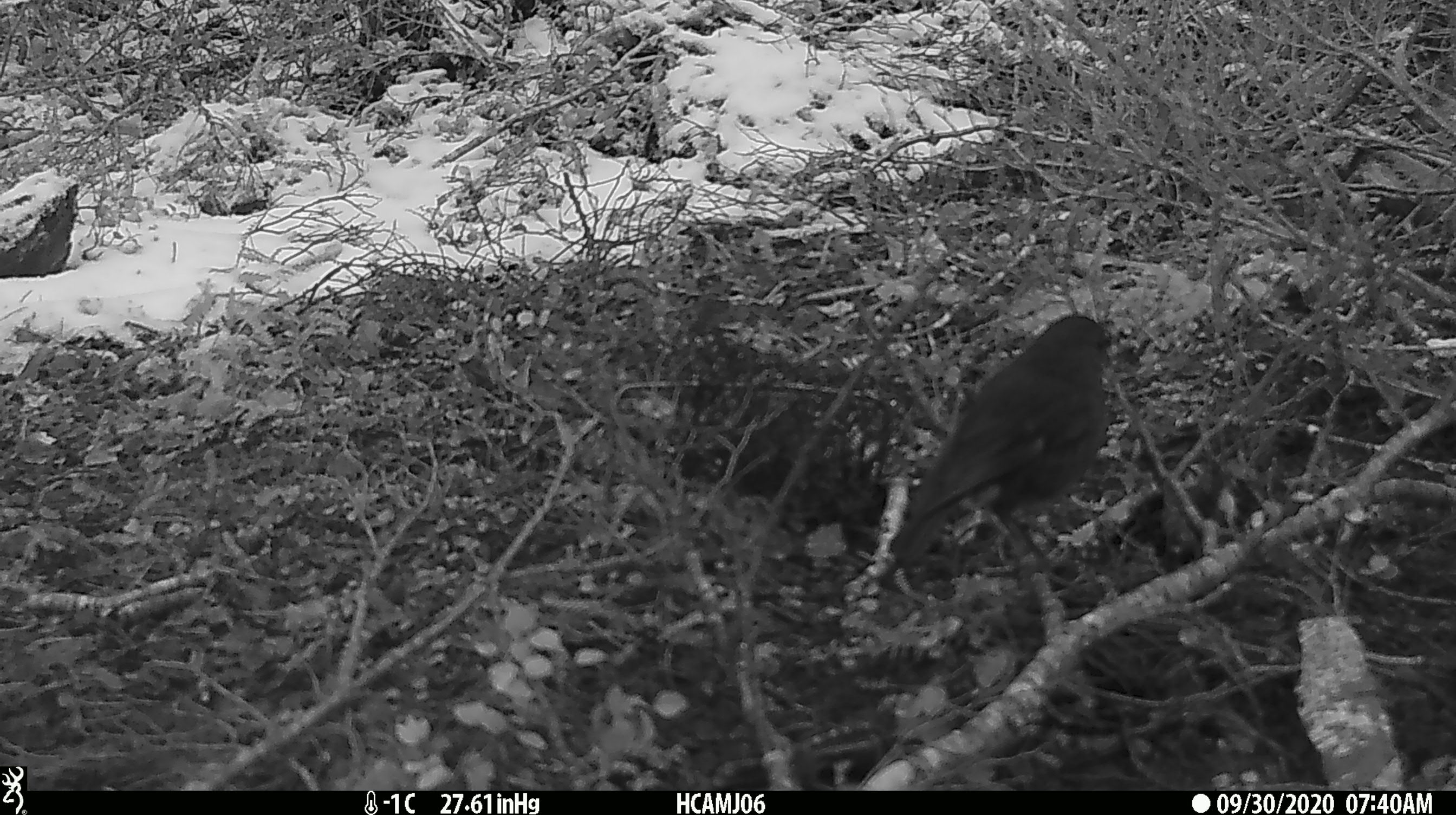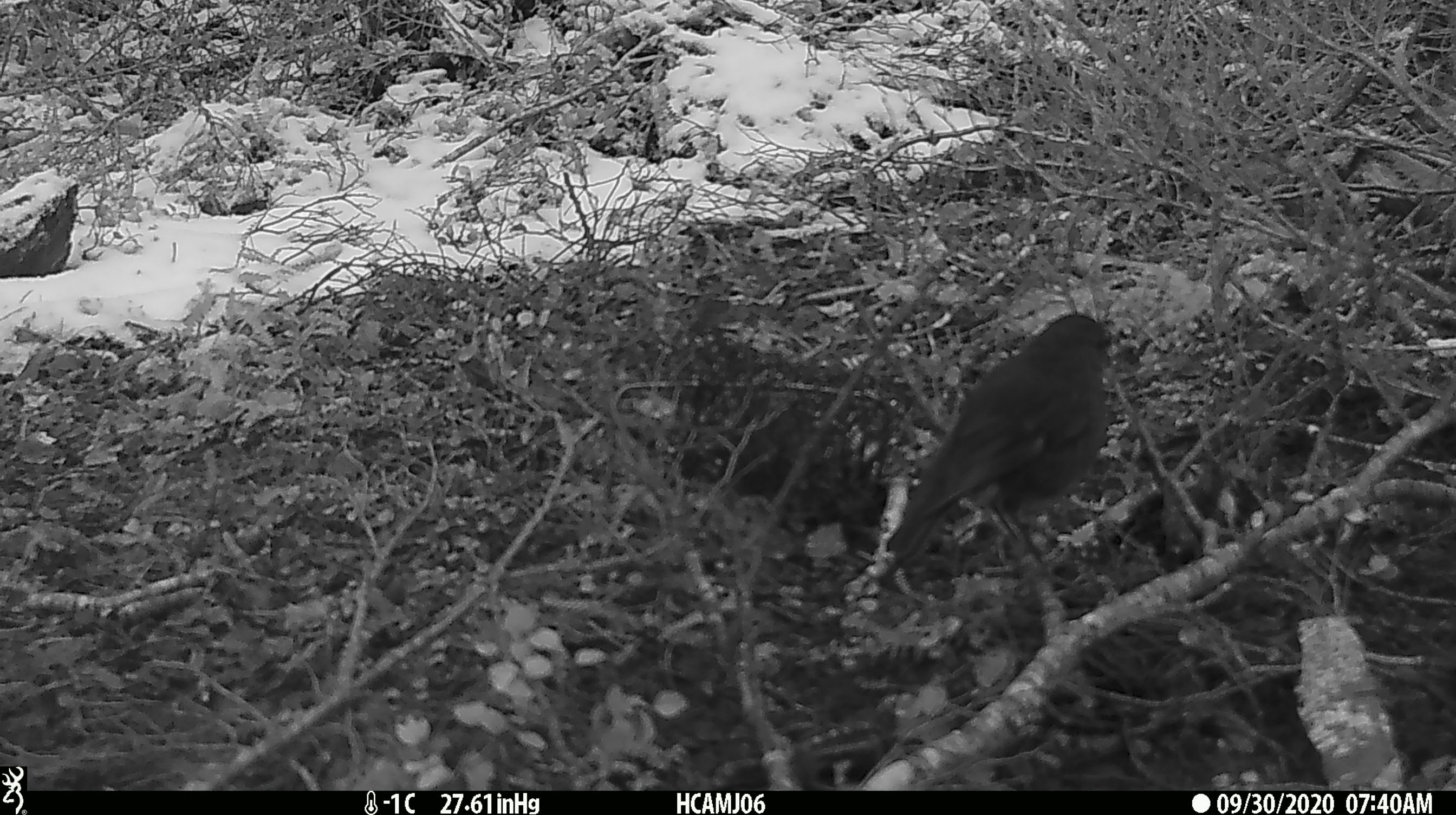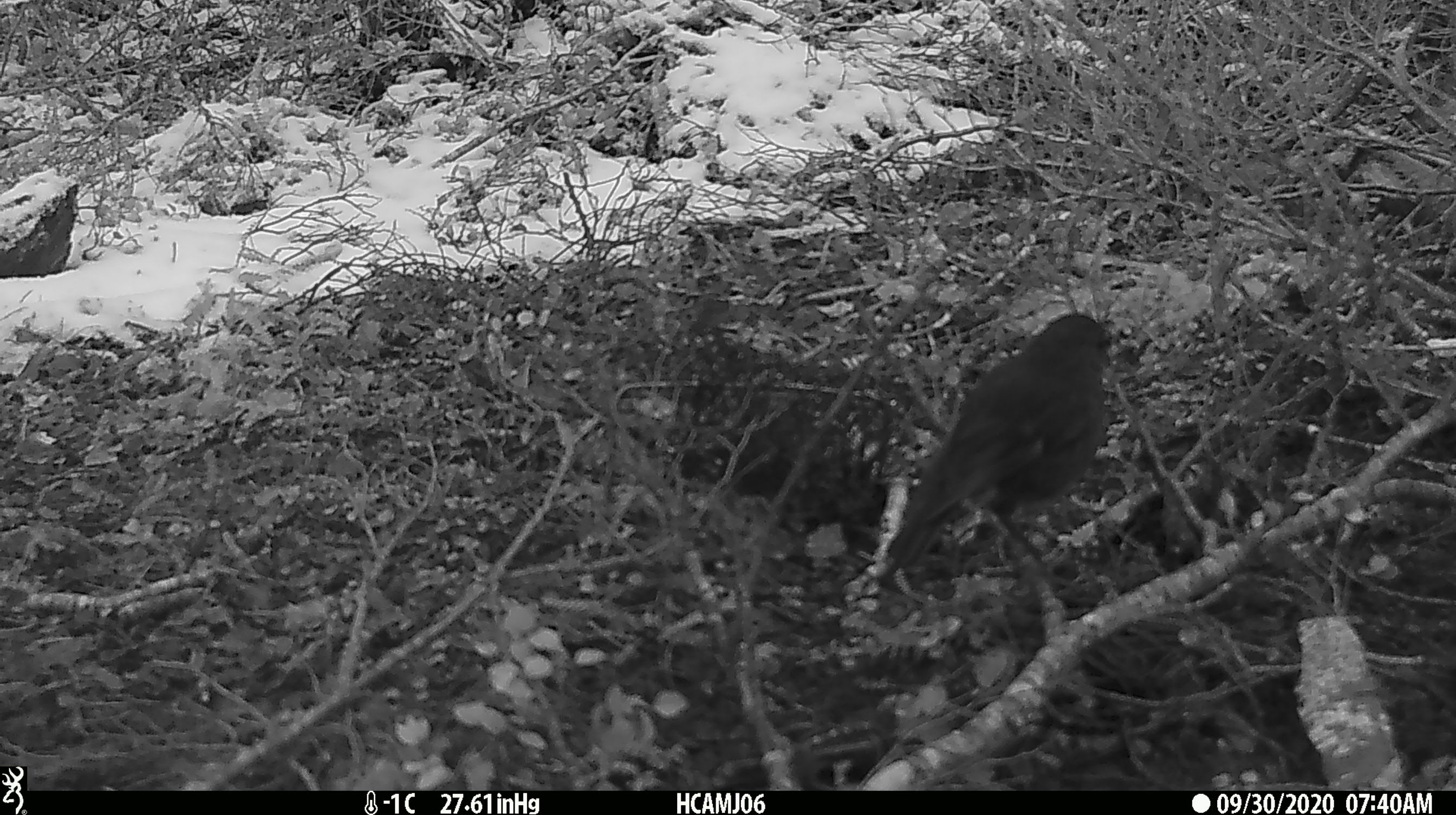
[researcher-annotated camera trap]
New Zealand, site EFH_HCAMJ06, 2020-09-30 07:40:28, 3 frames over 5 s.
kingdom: Animalia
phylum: Chordata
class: Aves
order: Passeriformes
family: Petroicidae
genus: Petroica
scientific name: Petroica australis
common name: new zealand robin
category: robin